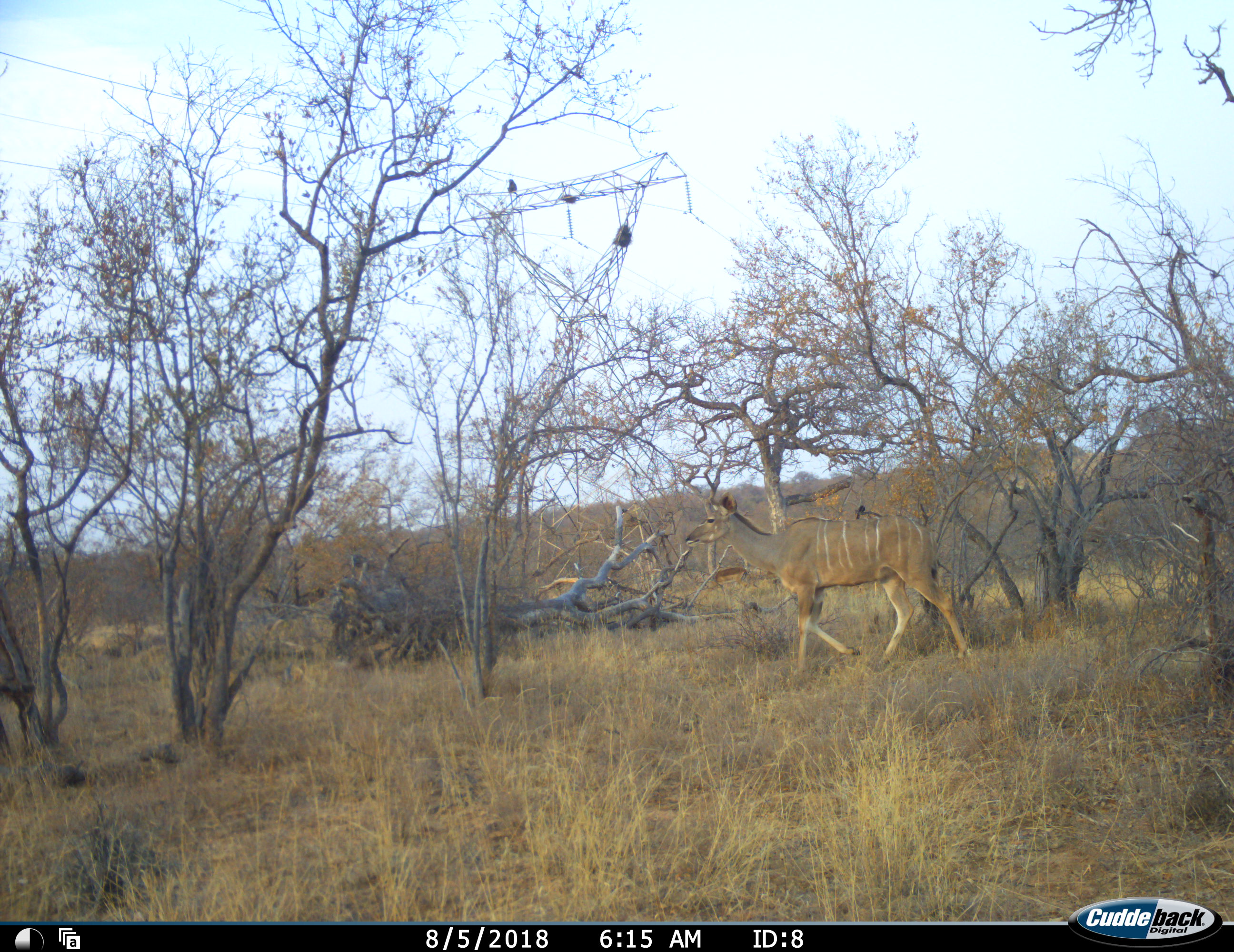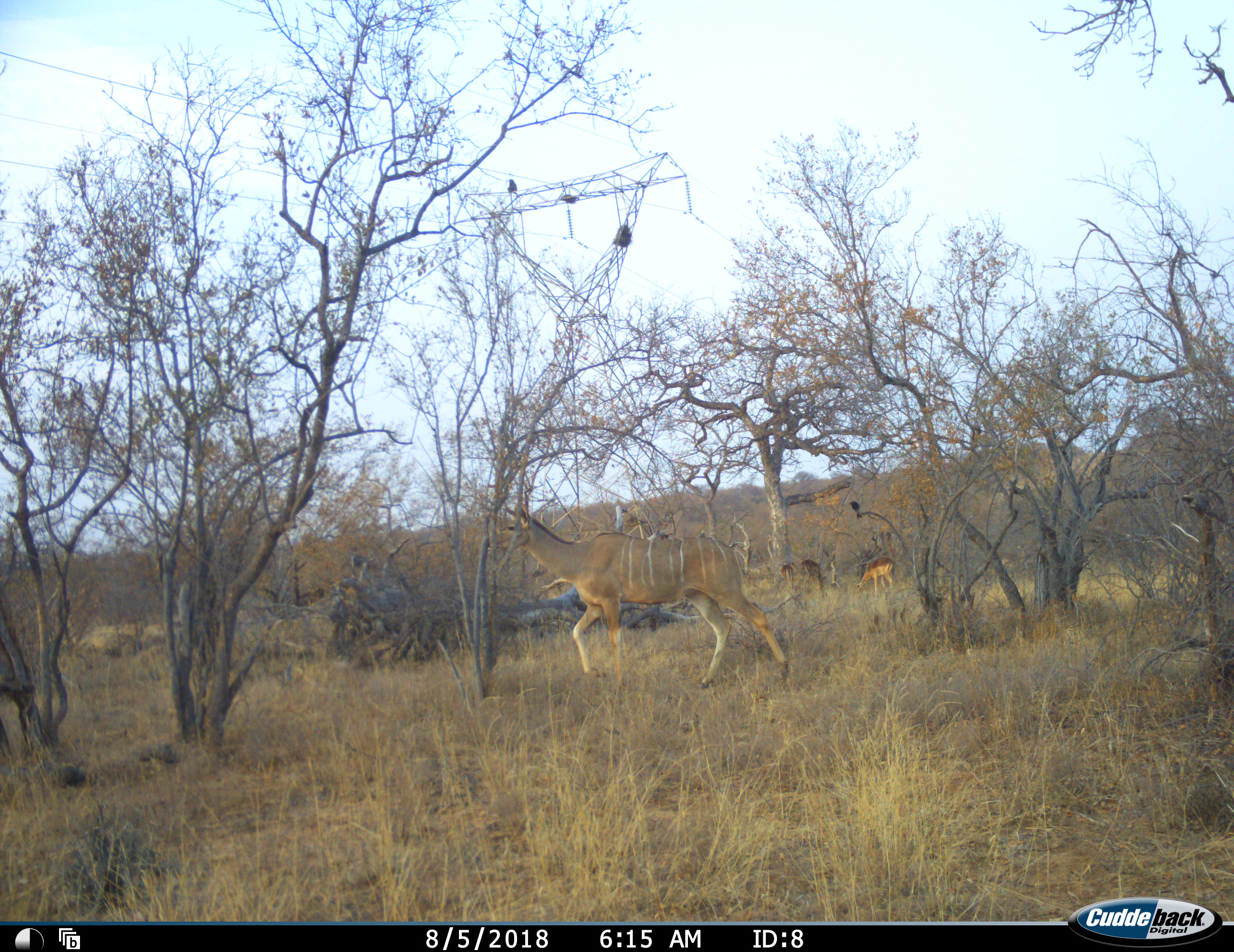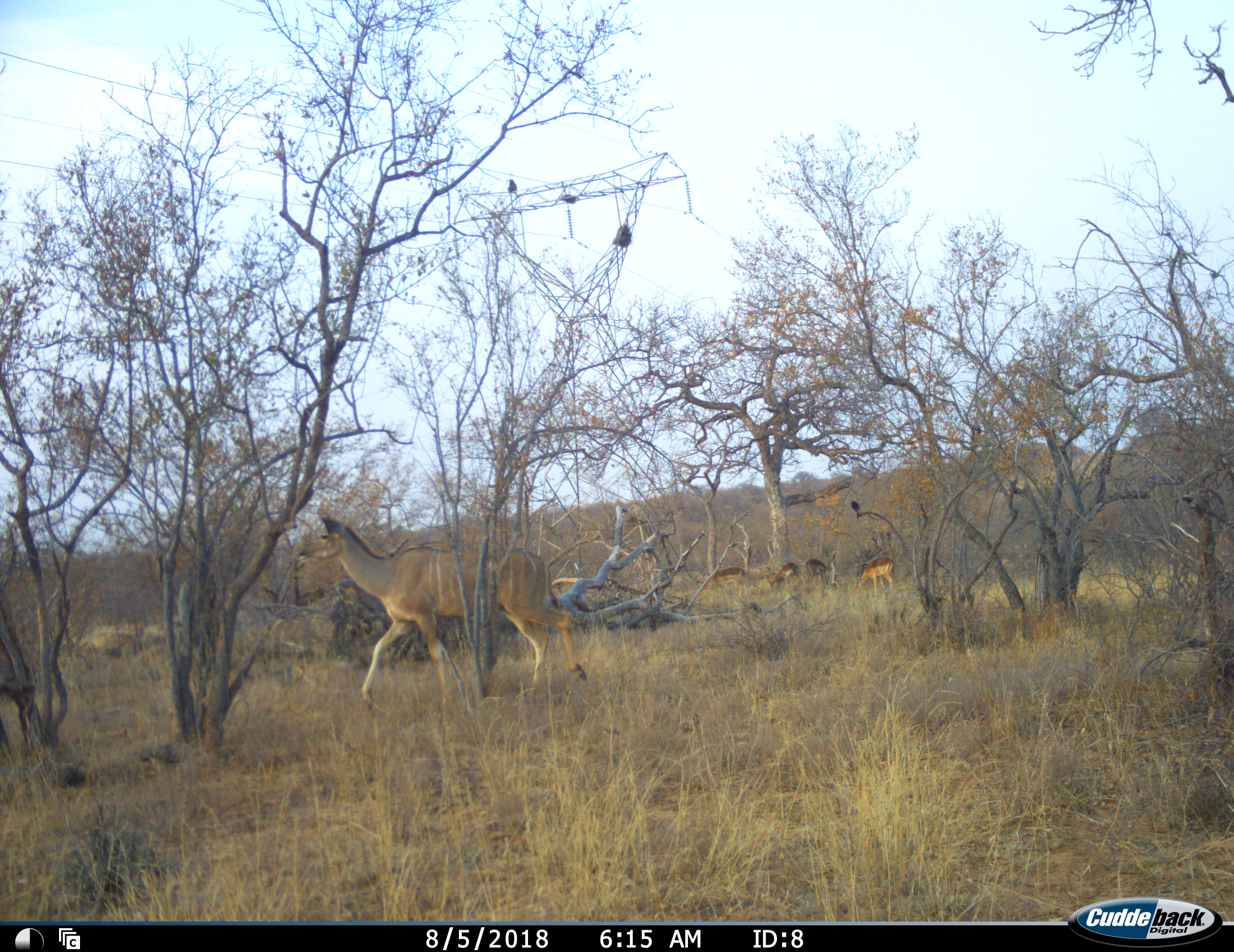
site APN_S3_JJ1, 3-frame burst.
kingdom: Animalia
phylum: Chordata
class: Mammalia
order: Artiodactyla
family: Bovidae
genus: Tragelaphus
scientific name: Tragelaphus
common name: kudu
Kudu (Tragelaphus), count 1. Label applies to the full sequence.